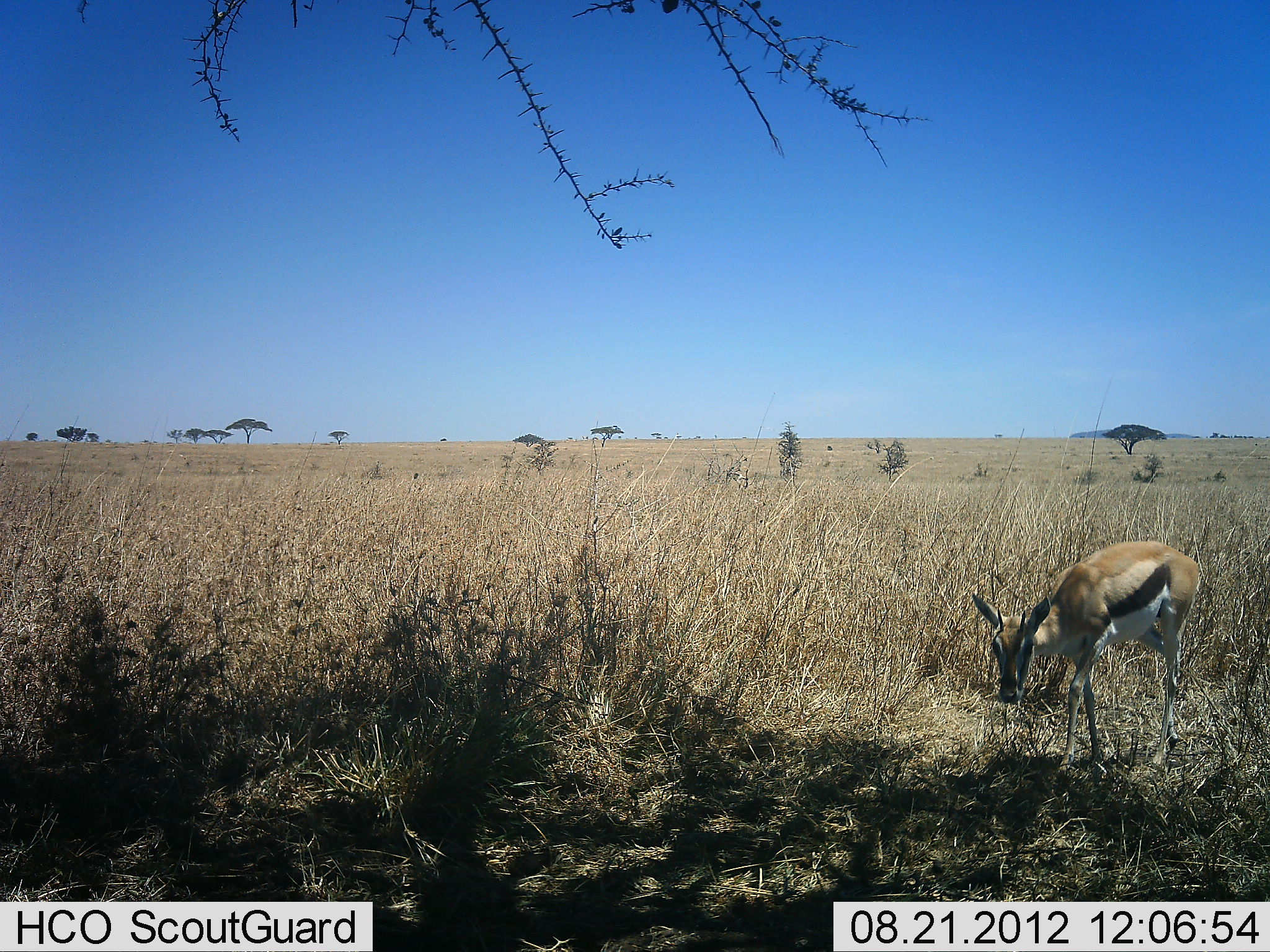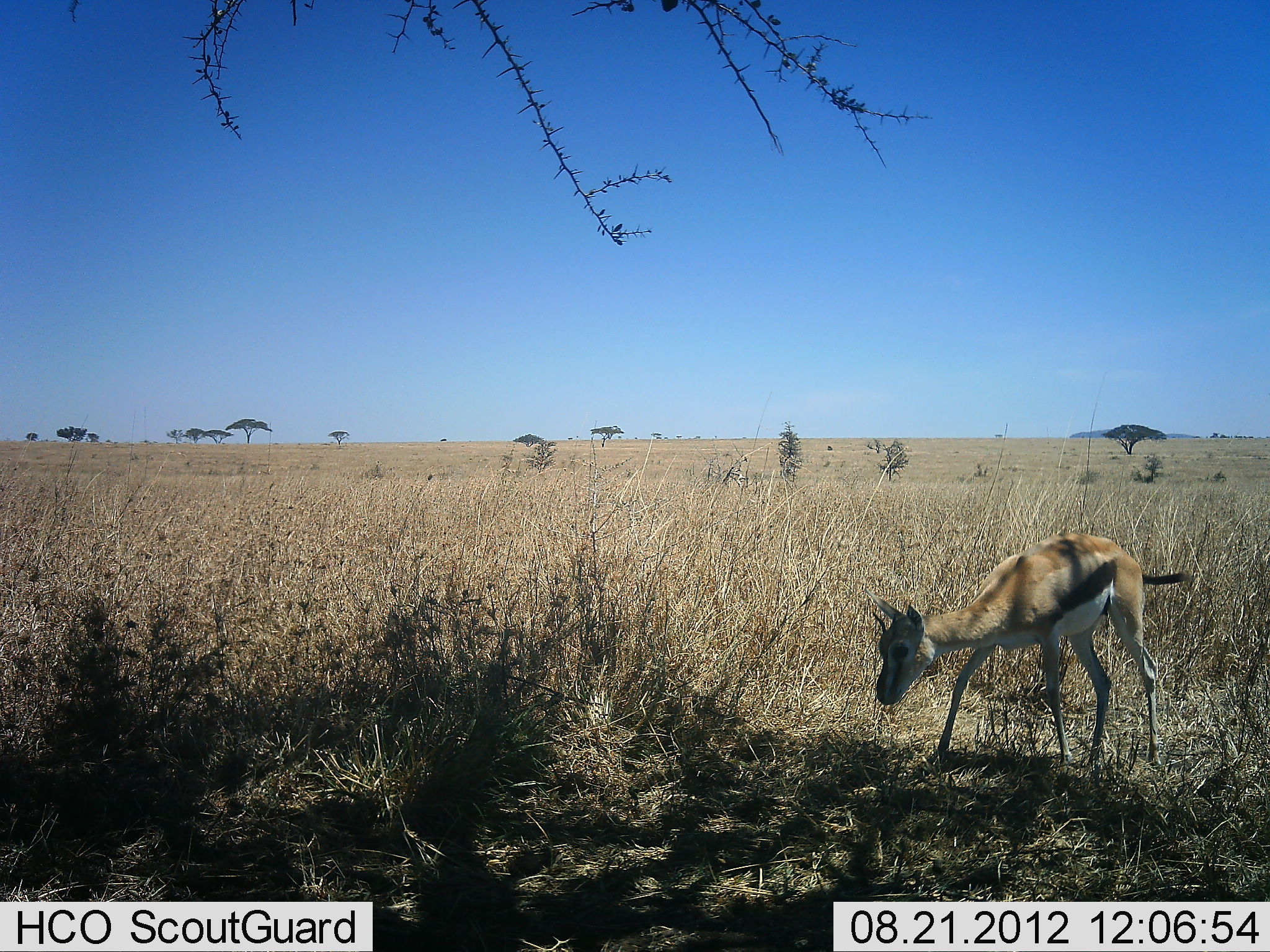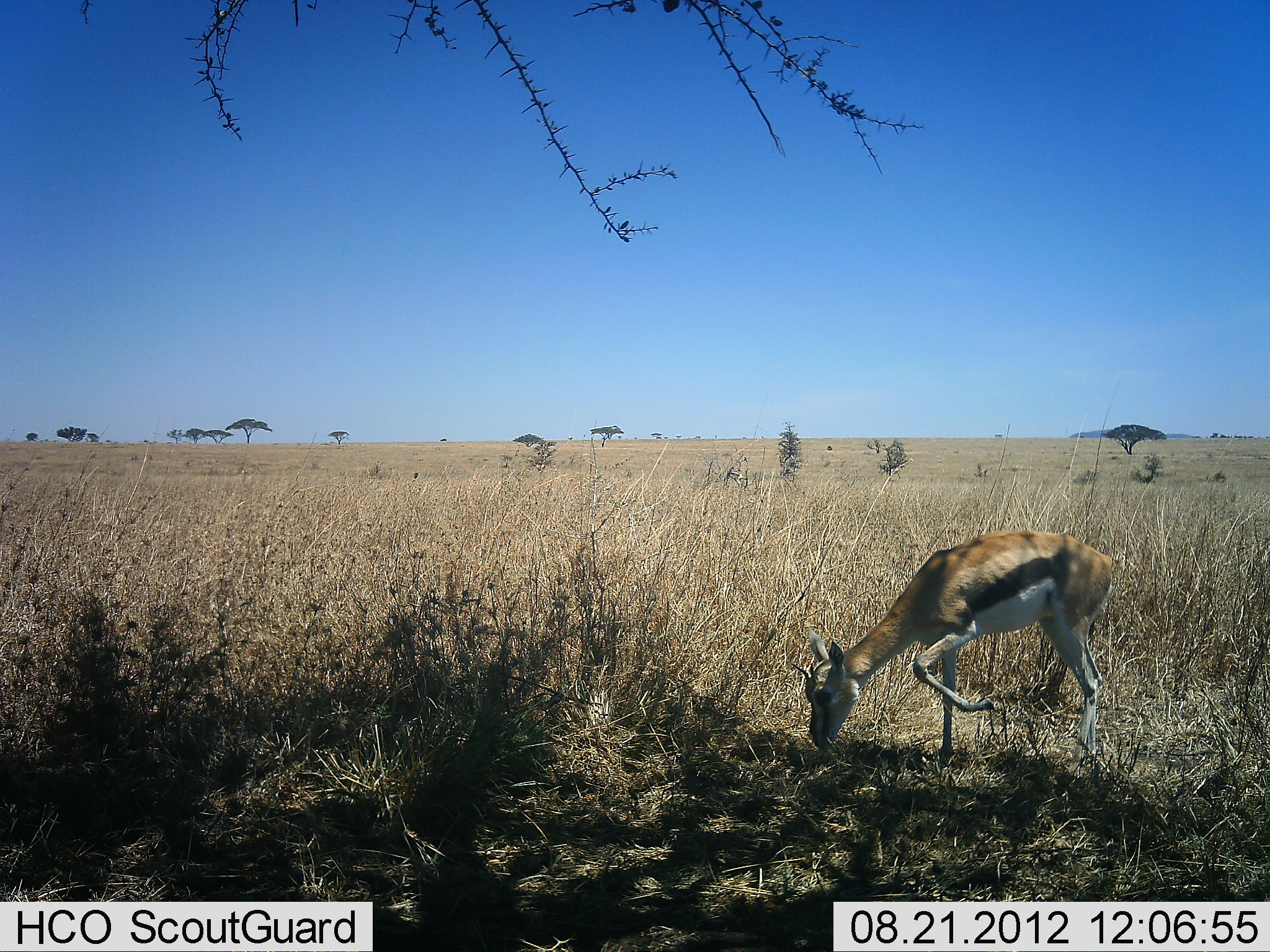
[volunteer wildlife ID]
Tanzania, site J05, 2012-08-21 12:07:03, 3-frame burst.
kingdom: Animalia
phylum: Chordata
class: Mammalia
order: Artiodactyla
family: Bovidae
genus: Eudorcas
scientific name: Eudorcas thomsonii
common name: thomson's gazelle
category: gazellethomsons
Gazellethomsons (thomson's gazelle) (Eudorcas thomsonii), count 1. Behavior (volunteer vote fractions): standing 0%, resting 0%, moving 40%, interacting 0%. Young present (vote fraction): 0%. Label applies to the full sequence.